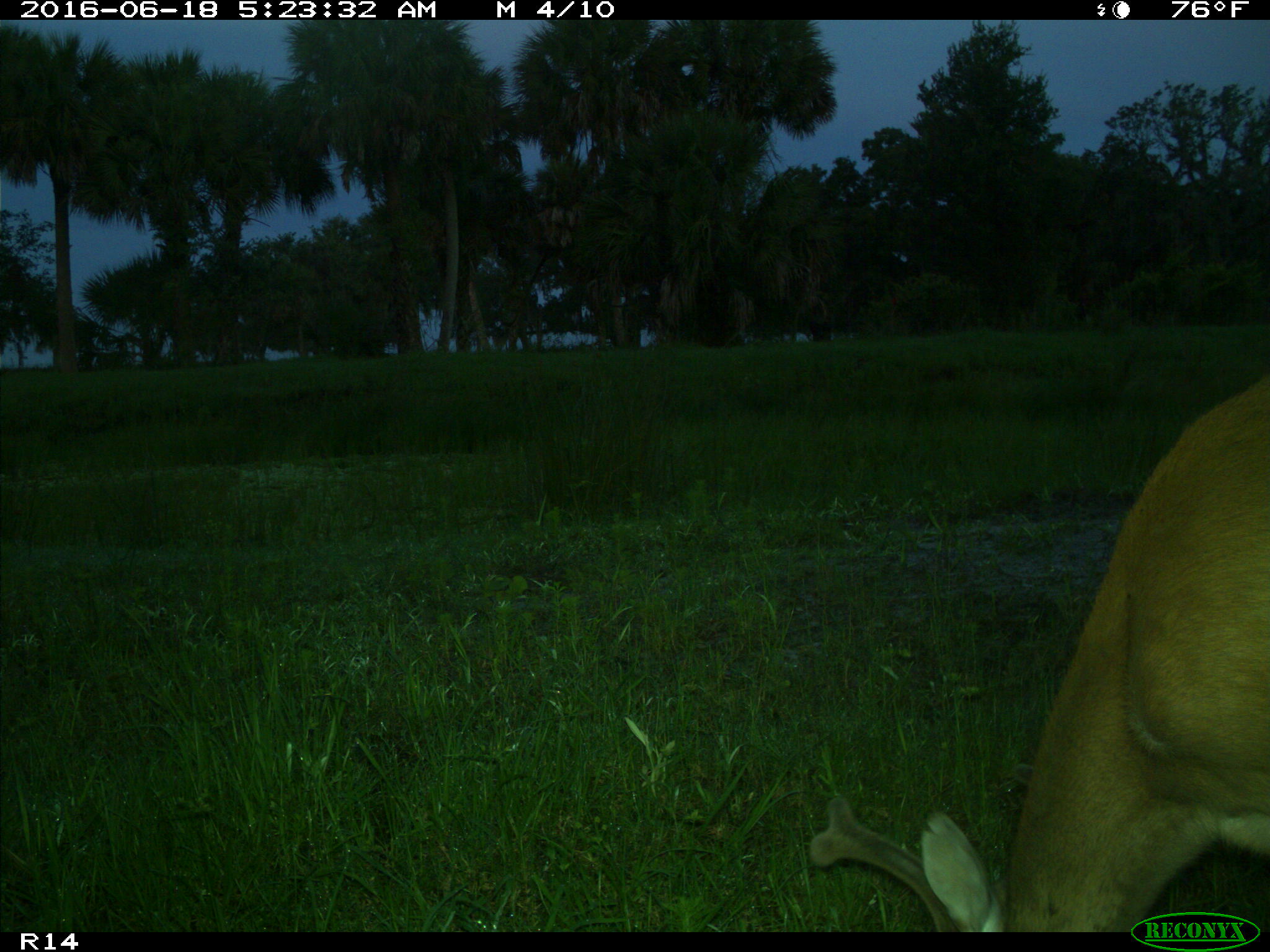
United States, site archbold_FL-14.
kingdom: Animalia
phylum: Chordata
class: Mammalia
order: Artiodactyla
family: Cervidae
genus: Odocoileus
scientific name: Odocoileus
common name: deer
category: unidentified deer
Unidentified deer (deer) (Odocoileus).